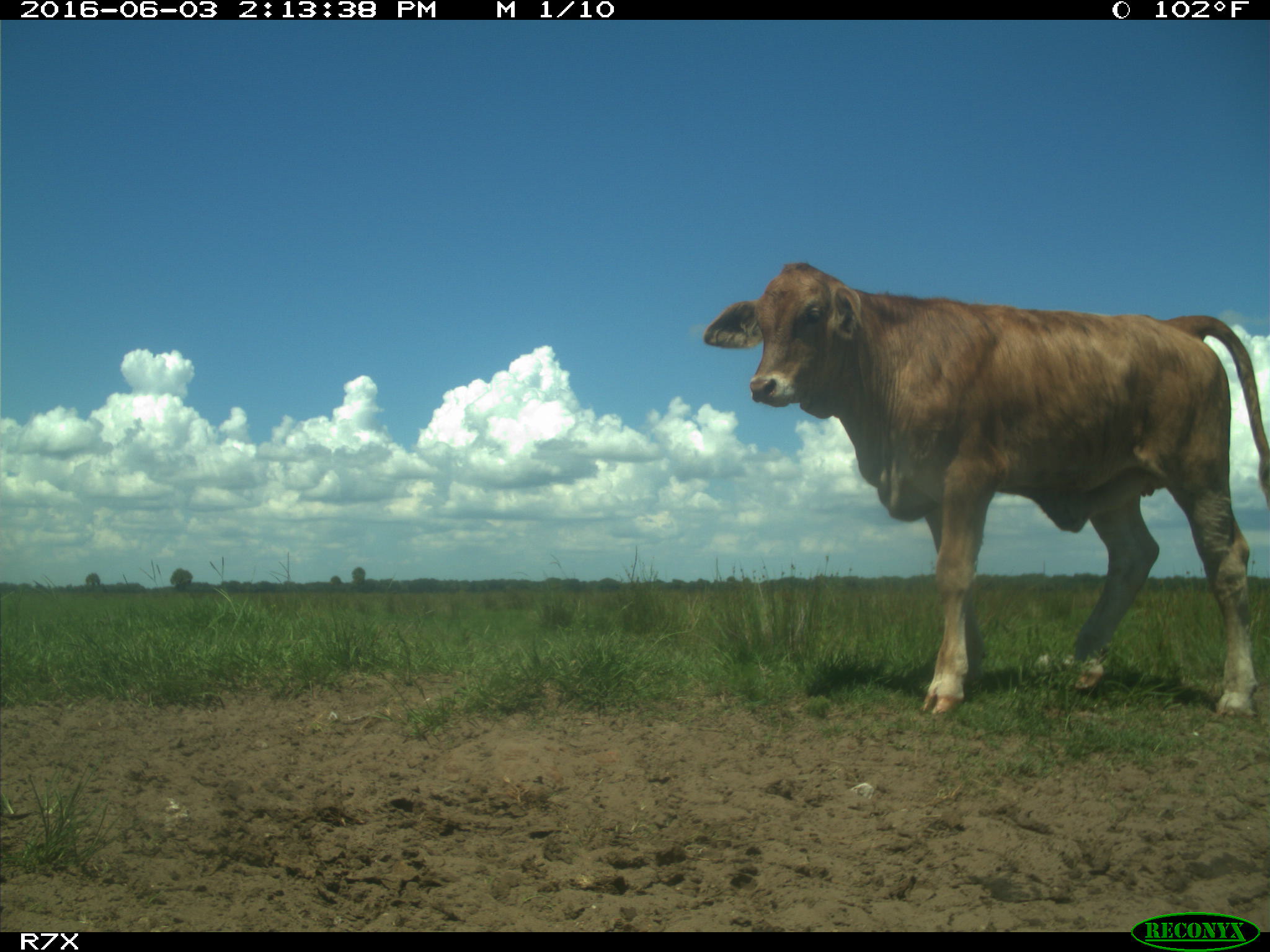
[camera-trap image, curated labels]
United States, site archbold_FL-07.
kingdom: Animalia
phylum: Chordata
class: Mammalia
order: Artiodactyla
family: Bovidae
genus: Bos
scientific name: Bos taurus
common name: domestic cow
Bos taurus (domestic cow).